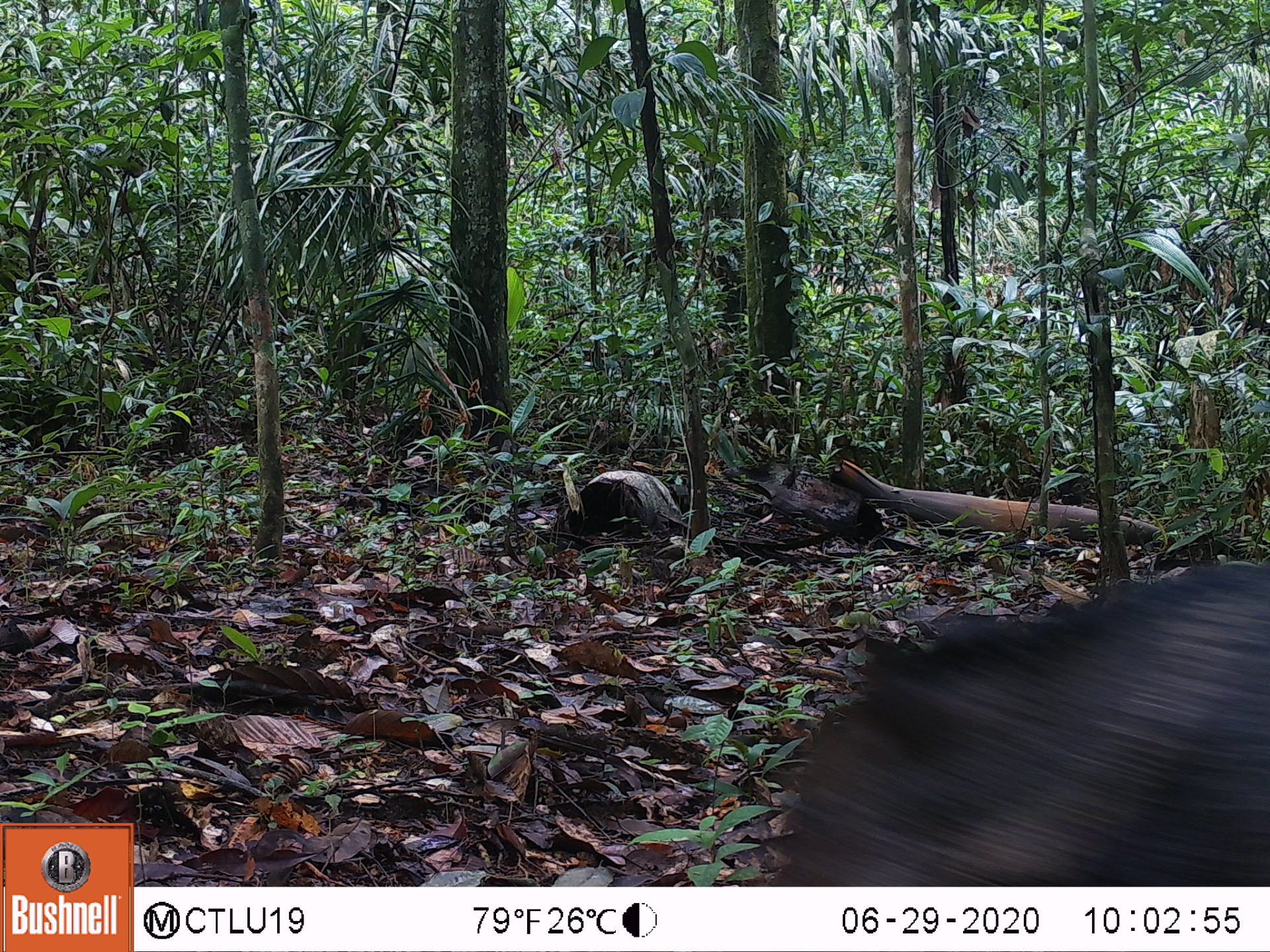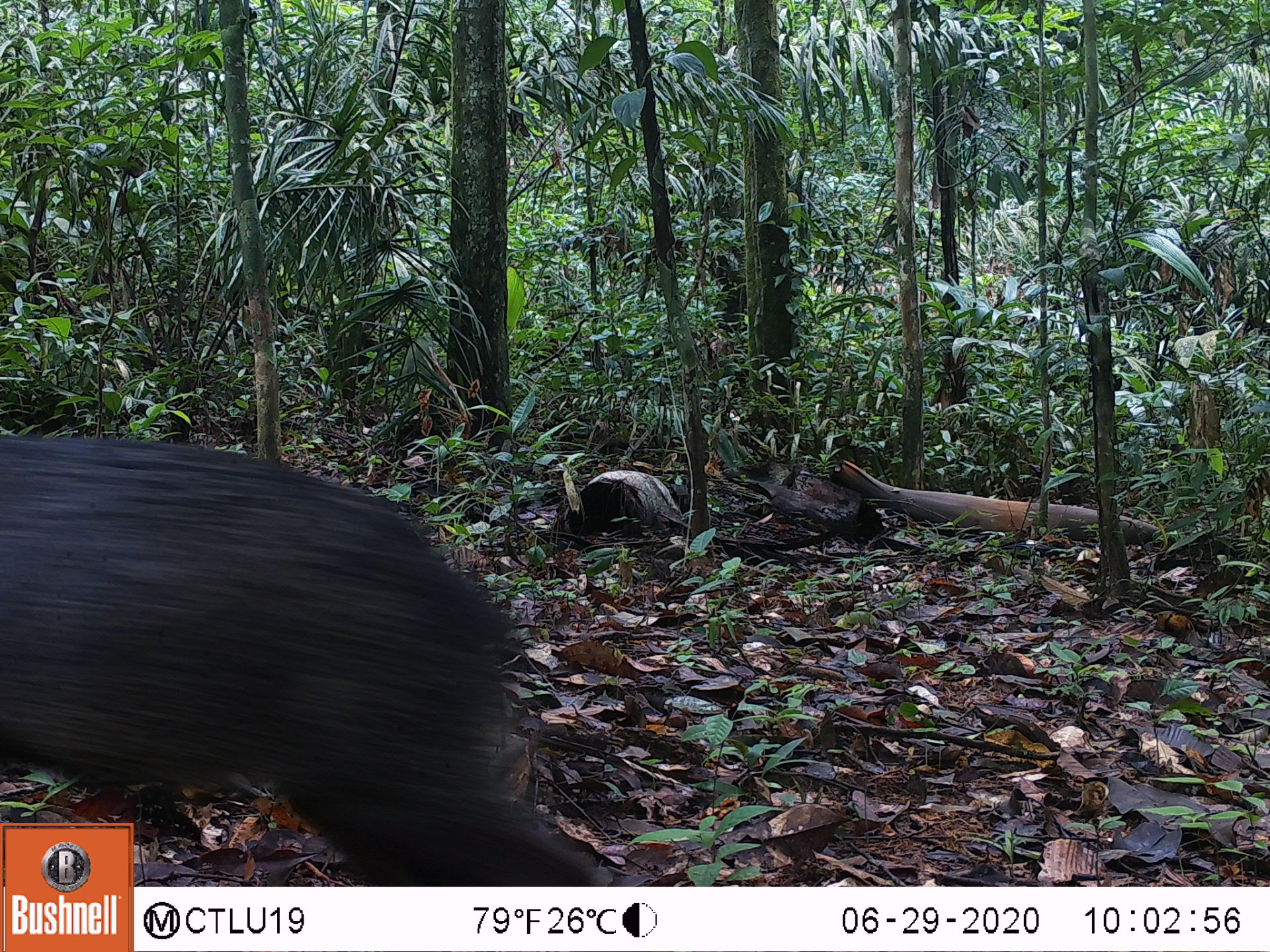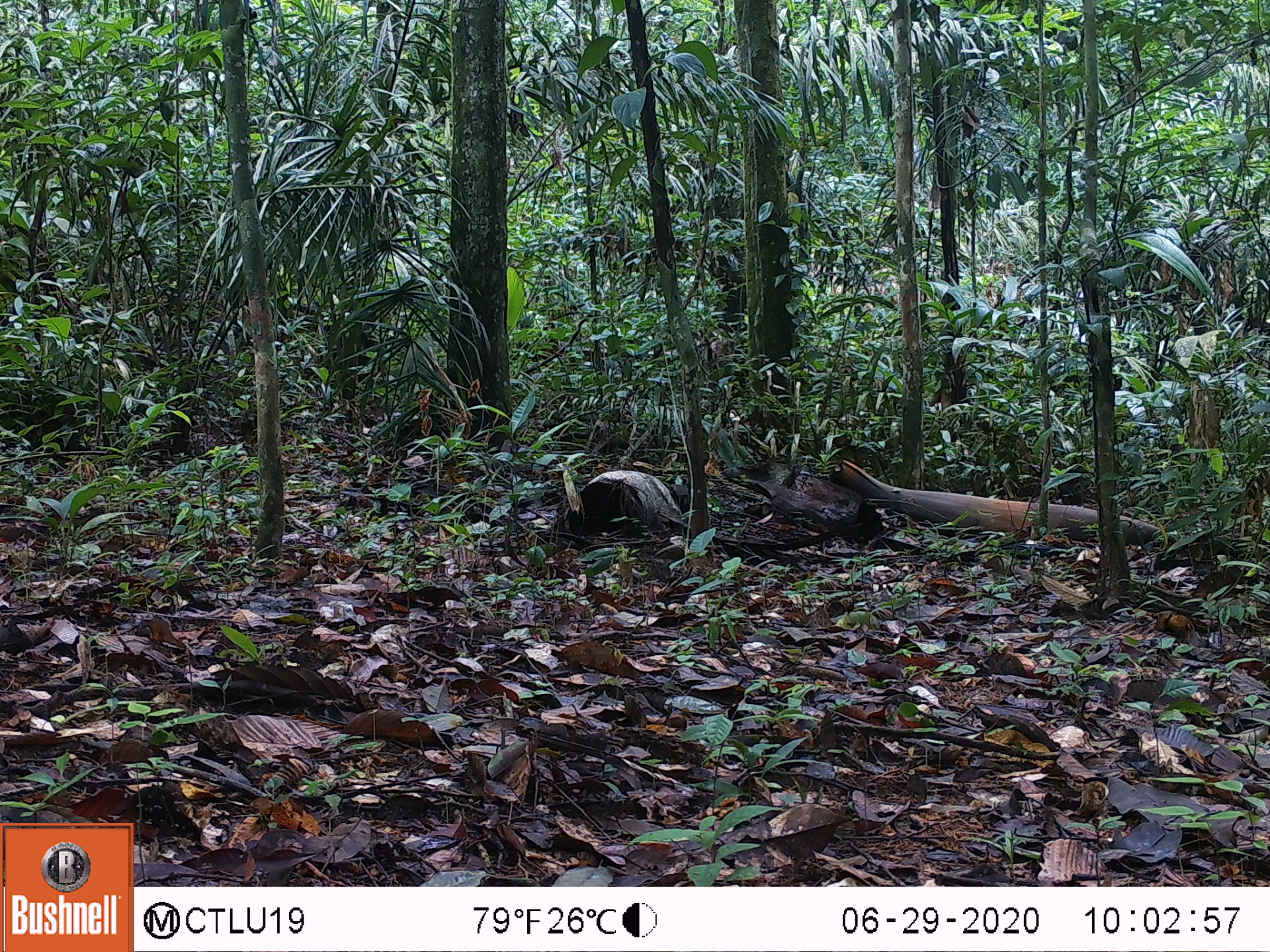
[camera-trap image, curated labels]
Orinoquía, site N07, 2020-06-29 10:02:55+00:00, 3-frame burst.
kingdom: Animalia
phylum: Chordata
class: Mammalia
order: Artiodactyla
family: Tayassuidae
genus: Pecari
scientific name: Pecari tajacu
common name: collared peccary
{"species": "collared peccary (Pecari tajacu)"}